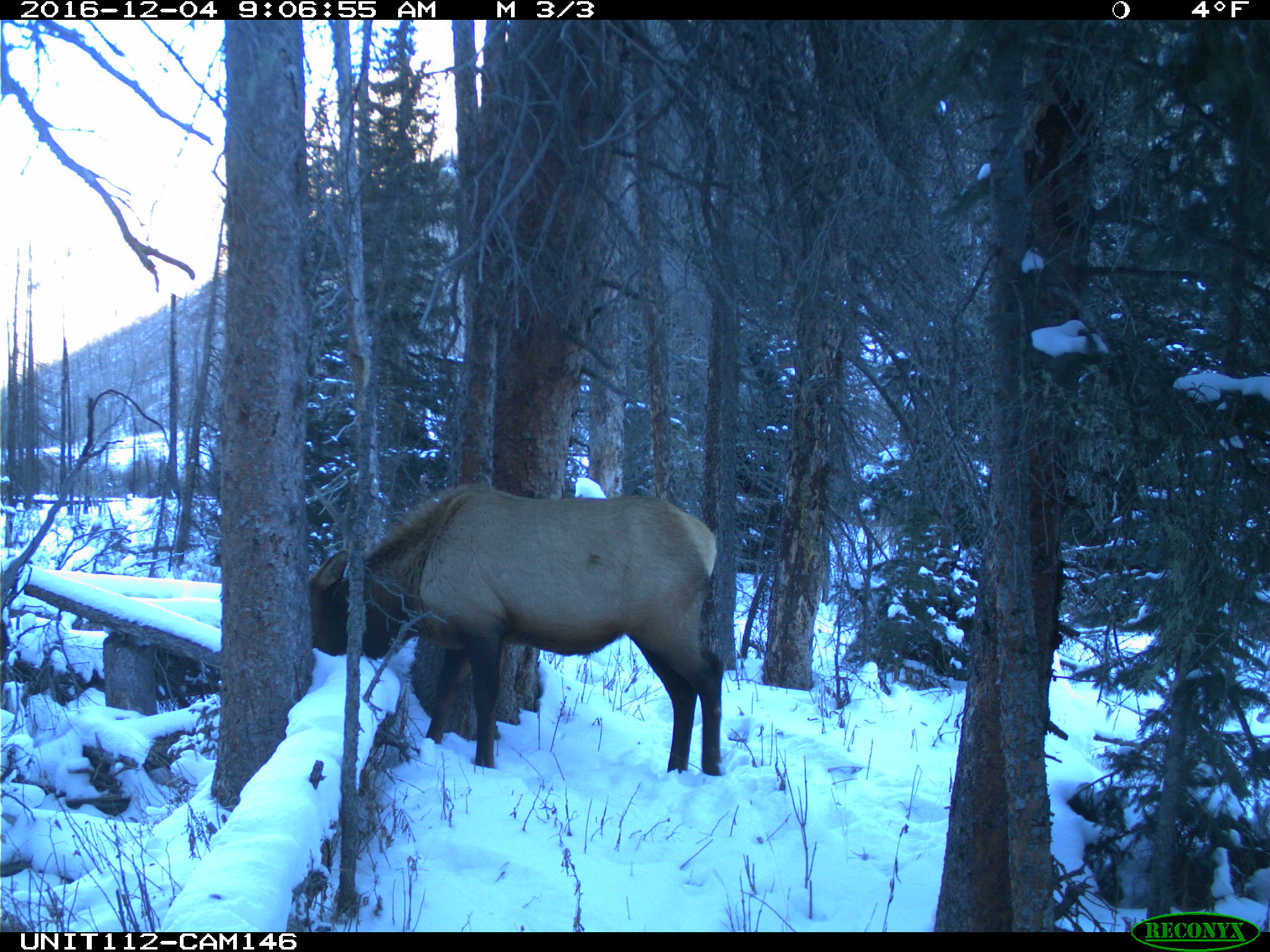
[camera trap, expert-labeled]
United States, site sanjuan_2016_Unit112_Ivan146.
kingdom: Animalia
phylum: Chordata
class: Mammalia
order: Artiodactyla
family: Cervidae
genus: Cervus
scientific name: Cervus elaphus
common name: red deer